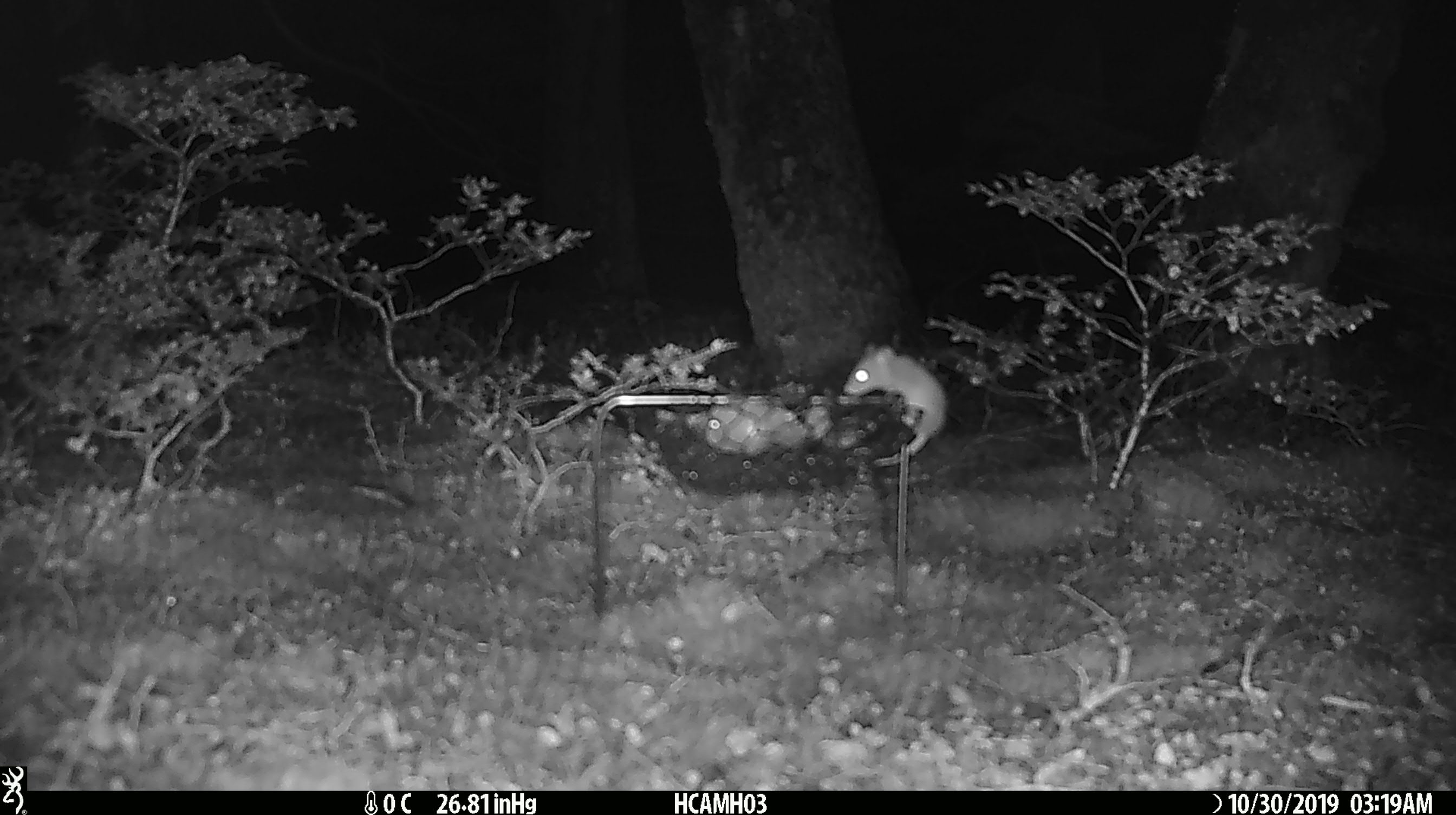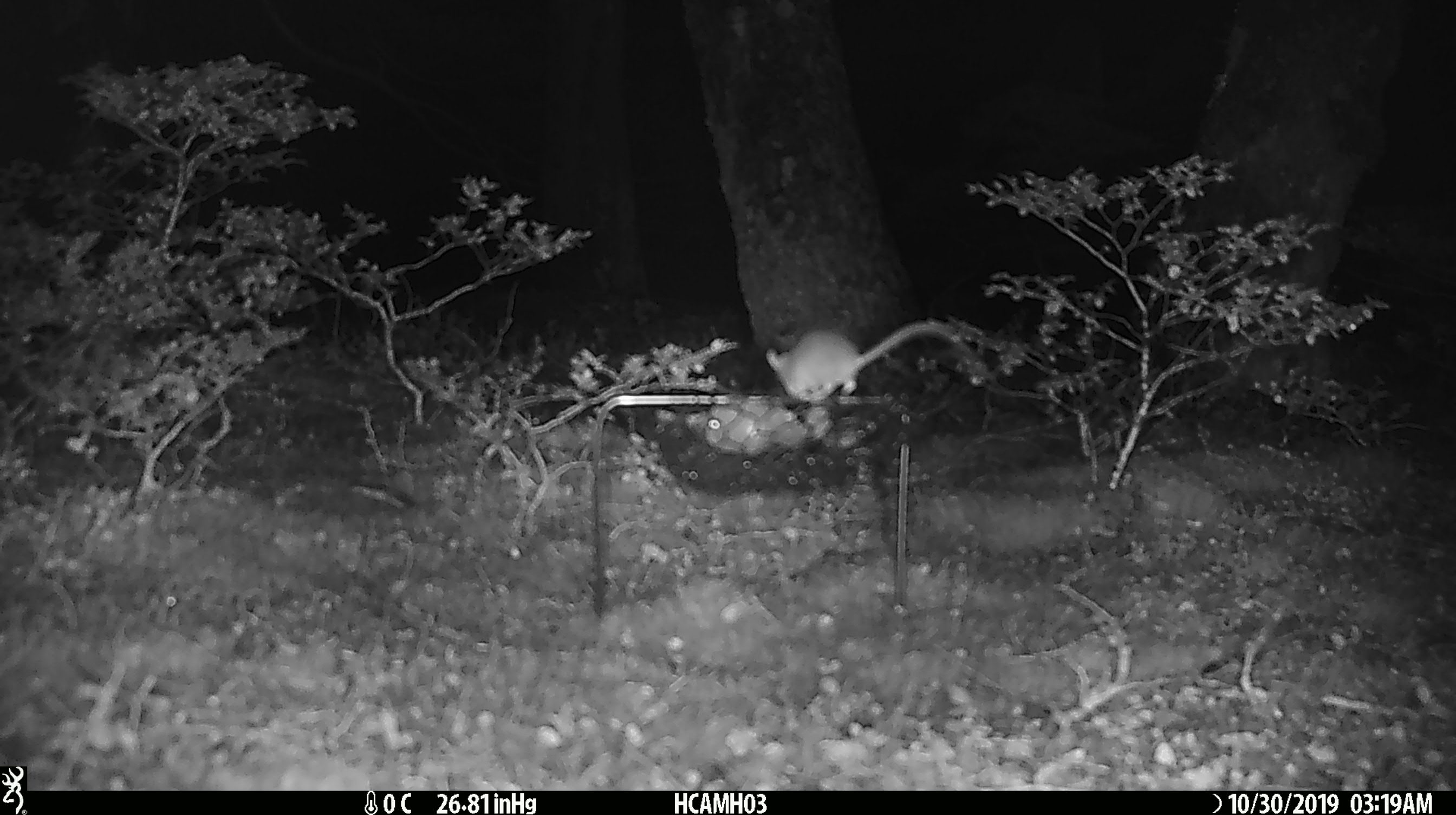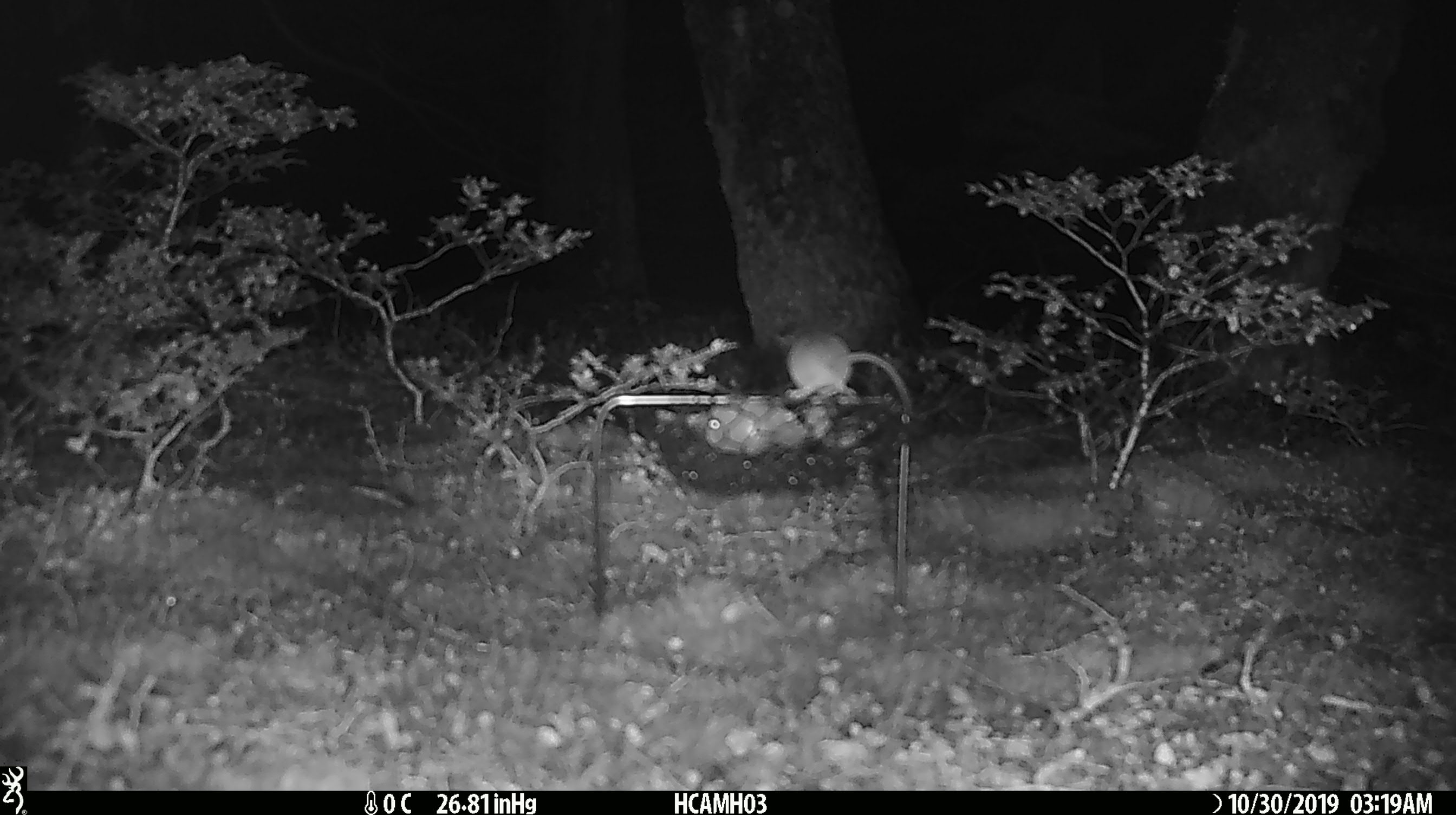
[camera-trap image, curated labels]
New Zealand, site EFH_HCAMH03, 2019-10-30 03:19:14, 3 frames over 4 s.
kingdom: Animalia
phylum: Chordata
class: Mammalia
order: Rodentia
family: Muridae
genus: Mus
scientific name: Mus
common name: mouse